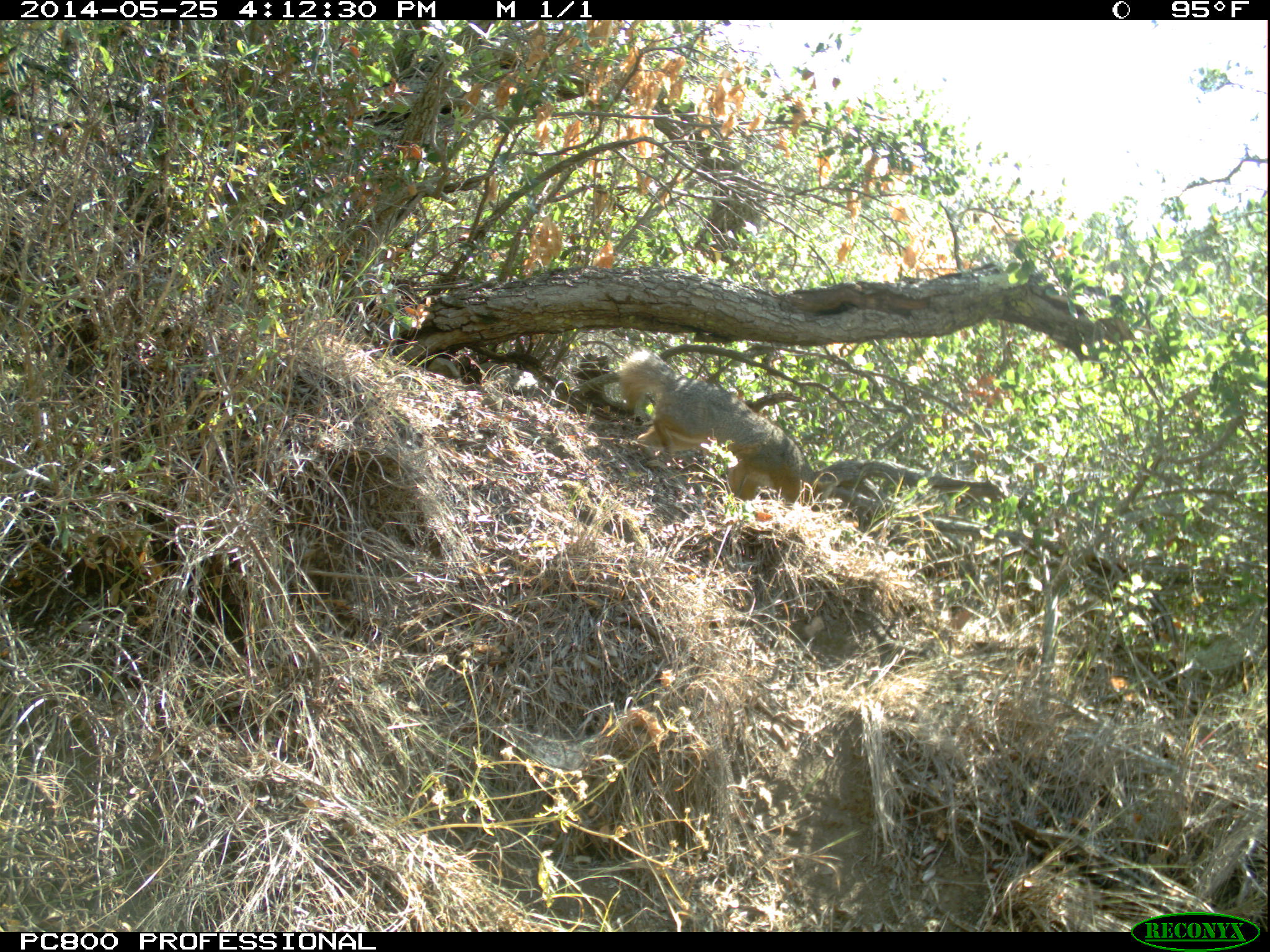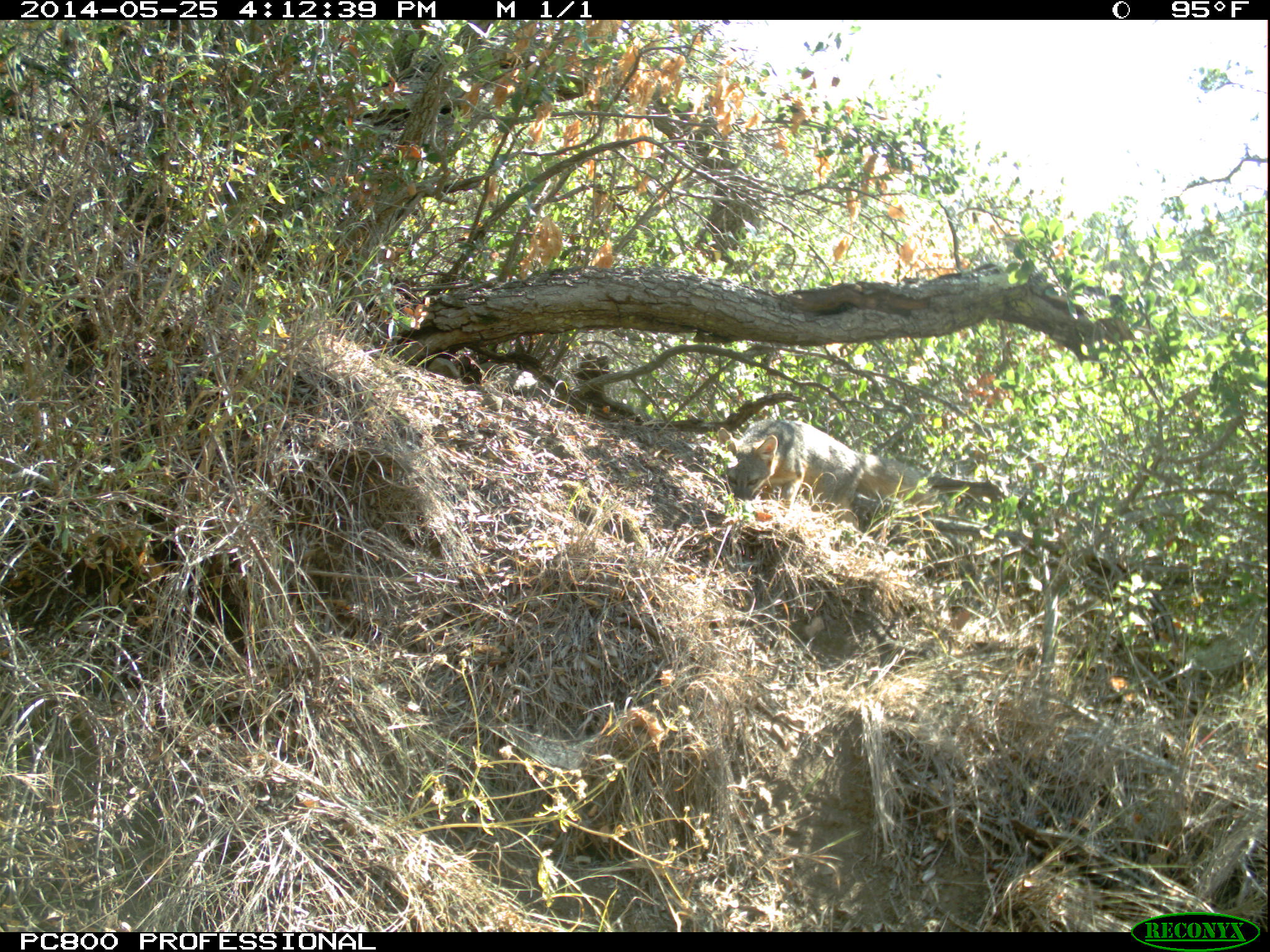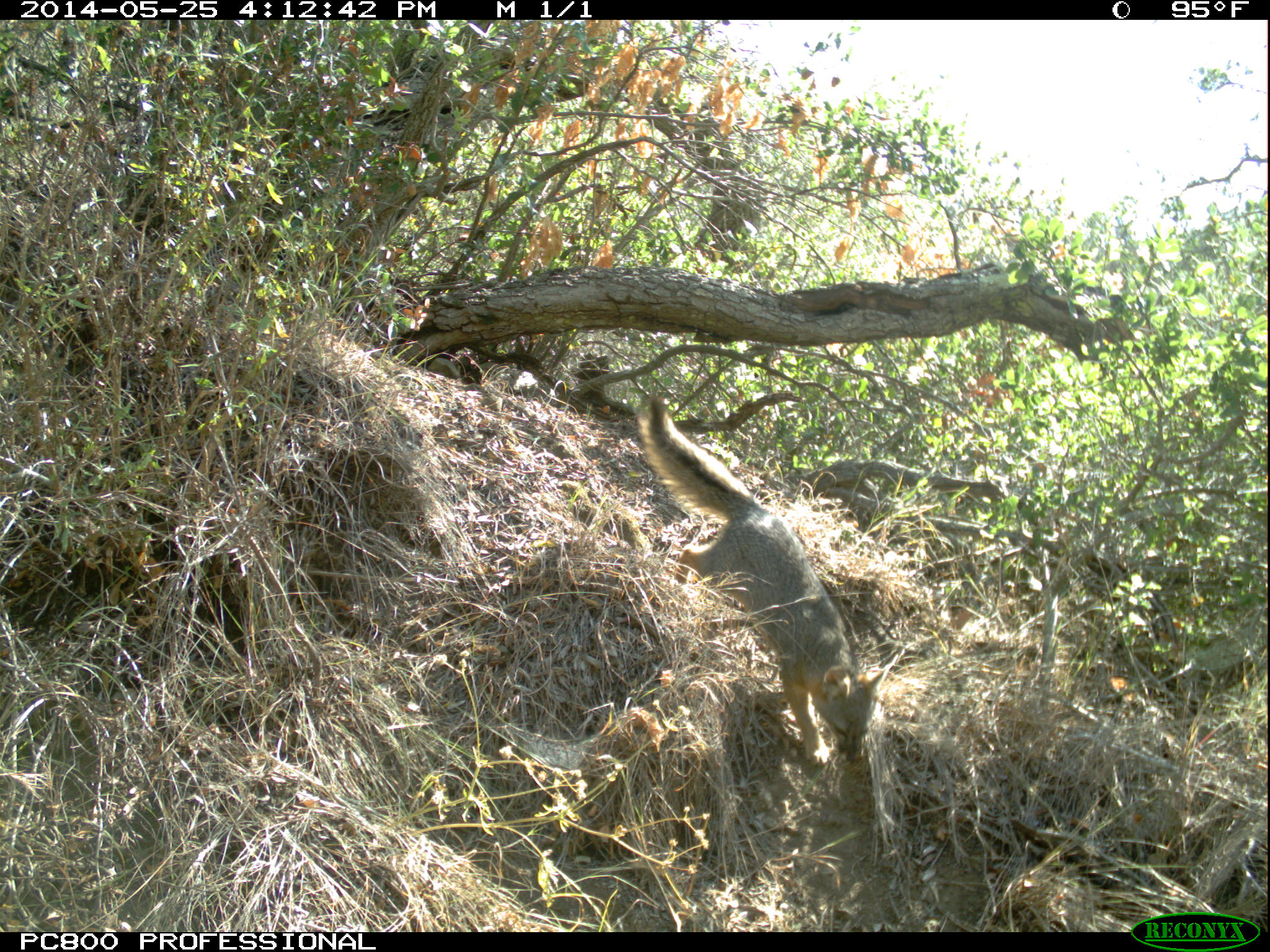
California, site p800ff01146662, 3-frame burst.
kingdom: Animalia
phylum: Chordata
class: Mammalia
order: Carnivora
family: Canidae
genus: Urocyon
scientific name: Urocyon littoralis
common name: island fox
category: fox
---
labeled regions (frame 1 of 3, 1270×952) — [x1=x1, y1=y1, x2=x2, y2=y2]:
fox: [x1=617, y1=348, x2=801, y2=506]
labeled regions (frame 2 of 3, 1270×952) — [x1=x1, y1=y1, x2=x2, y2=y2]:
fox: [x1=719, y1=420, x2=920, y2=528]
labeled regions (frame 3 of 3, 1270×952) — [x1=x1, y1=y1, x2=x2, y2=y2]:
fox: [x1=636, y1=390, x2=893, y2=767]